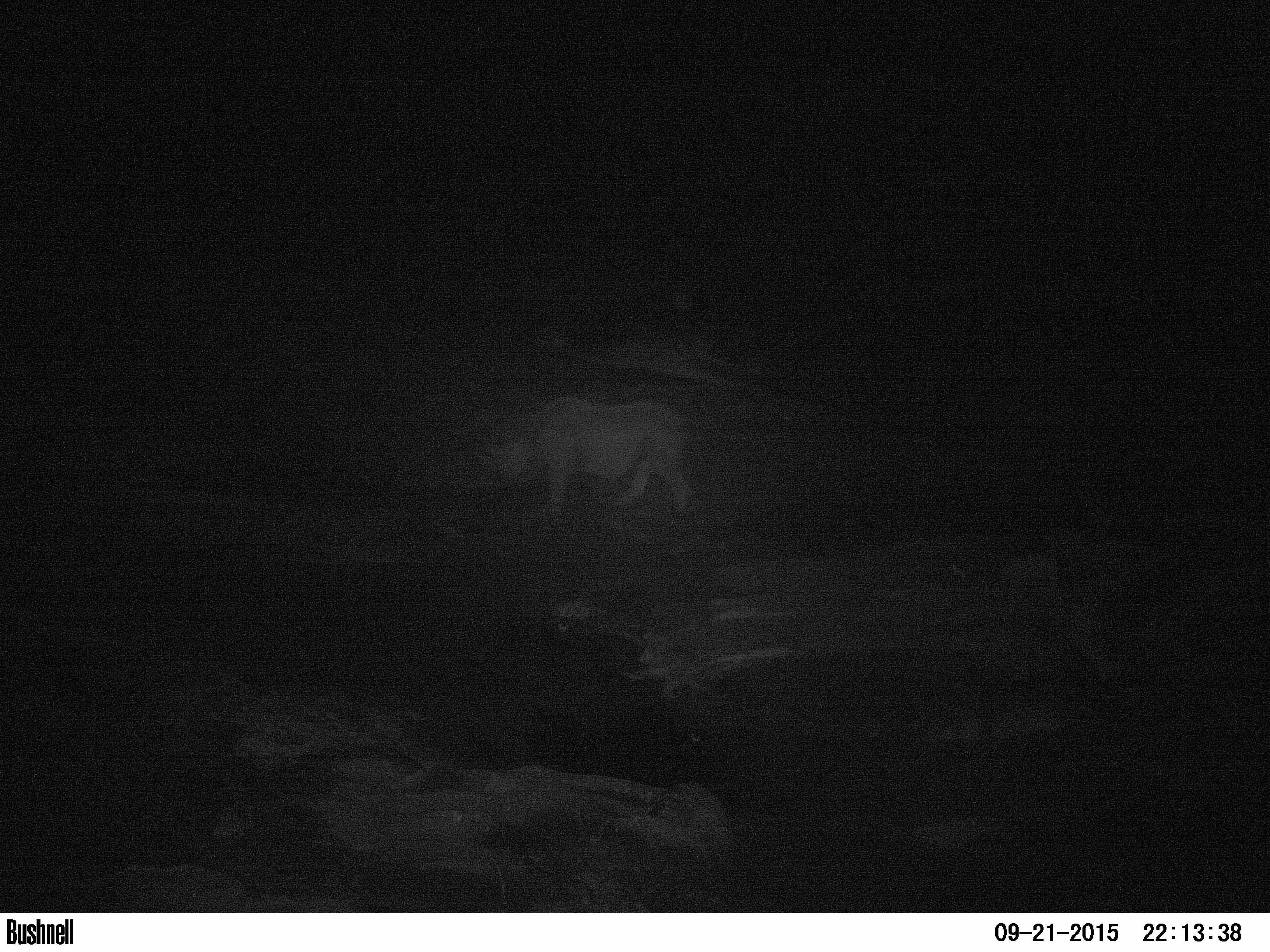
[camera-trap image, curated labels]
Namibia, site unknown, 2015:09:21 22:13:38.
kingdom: Animalia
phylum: Chordata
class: Mammalia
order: Perissodactyla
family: Rhinocerotidae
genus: Diceros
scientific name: Diceros bicornis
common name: black rhinoceros